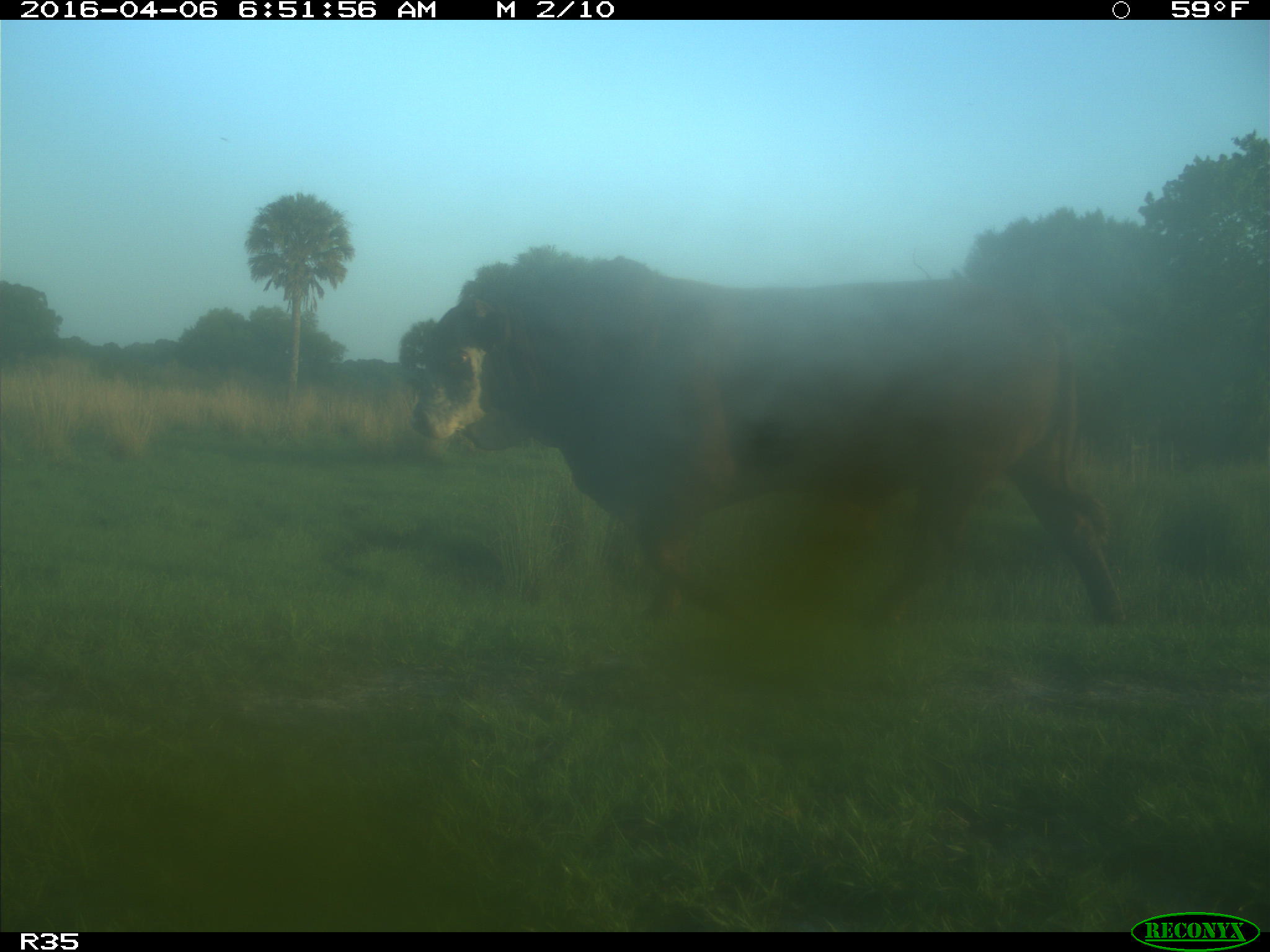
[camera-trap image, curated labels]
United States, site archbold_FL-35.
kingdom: Animalia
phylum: Chordata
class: Mammalia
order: Artiodactyla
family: Bovidae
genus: Bos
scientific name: Bos taurus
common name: domestic cow